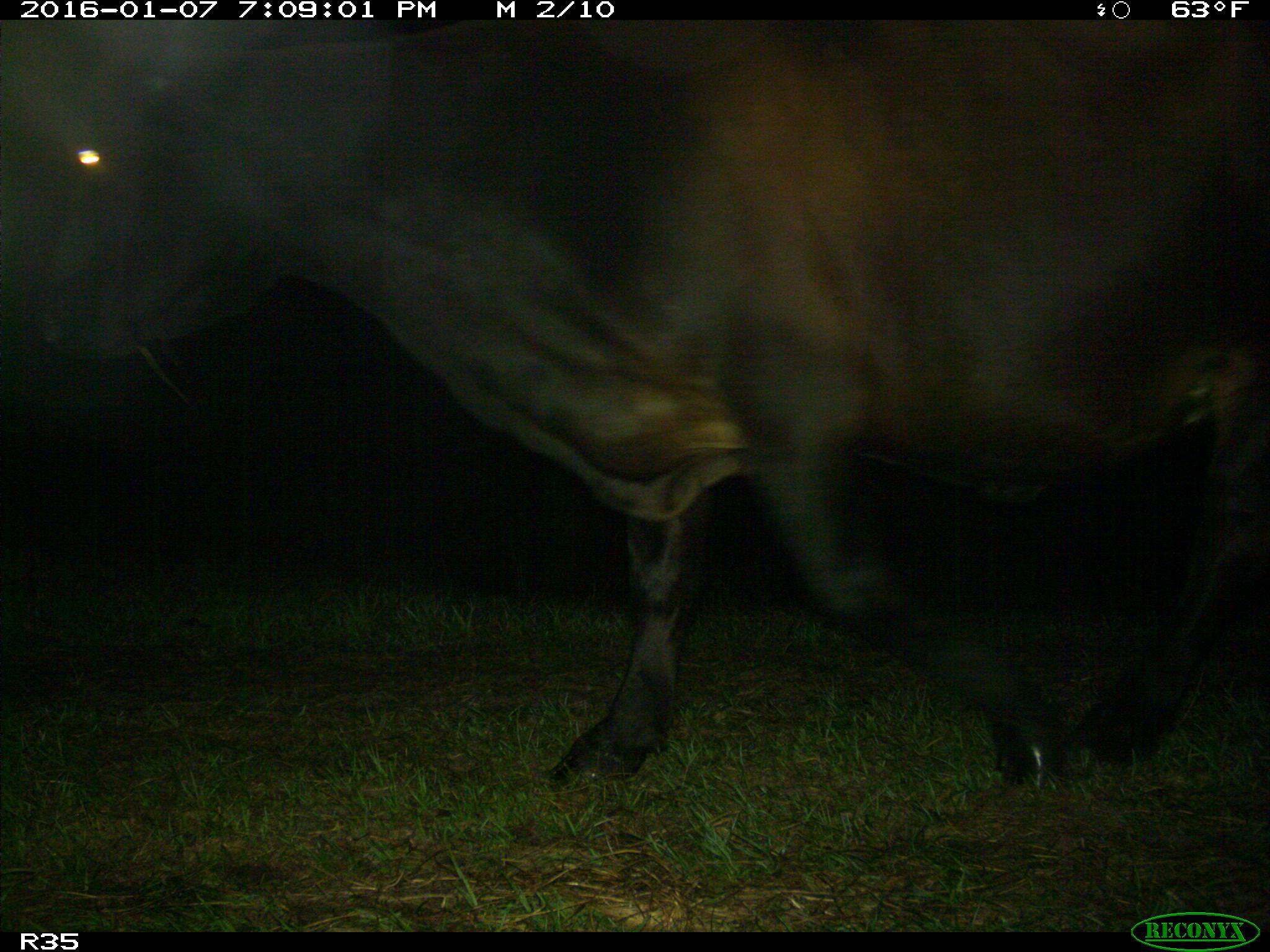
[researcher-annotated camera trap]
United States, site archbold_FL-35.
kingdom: Animalia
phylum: Chordata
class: Mammalia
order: Artiodactyla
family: Bovidae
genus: Bos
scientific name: Bos taurus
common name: domestic cow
Bos taurus (domestic cow).